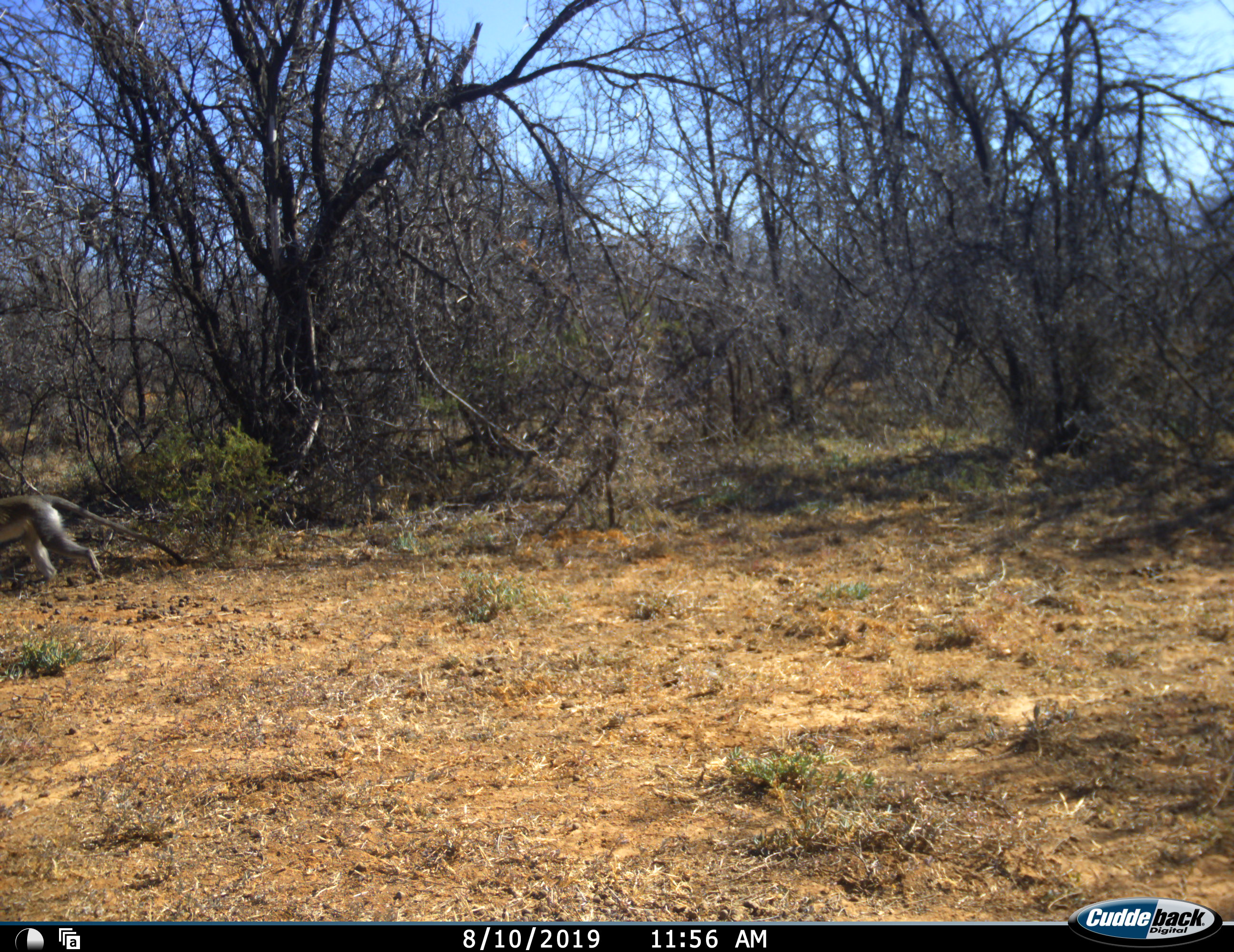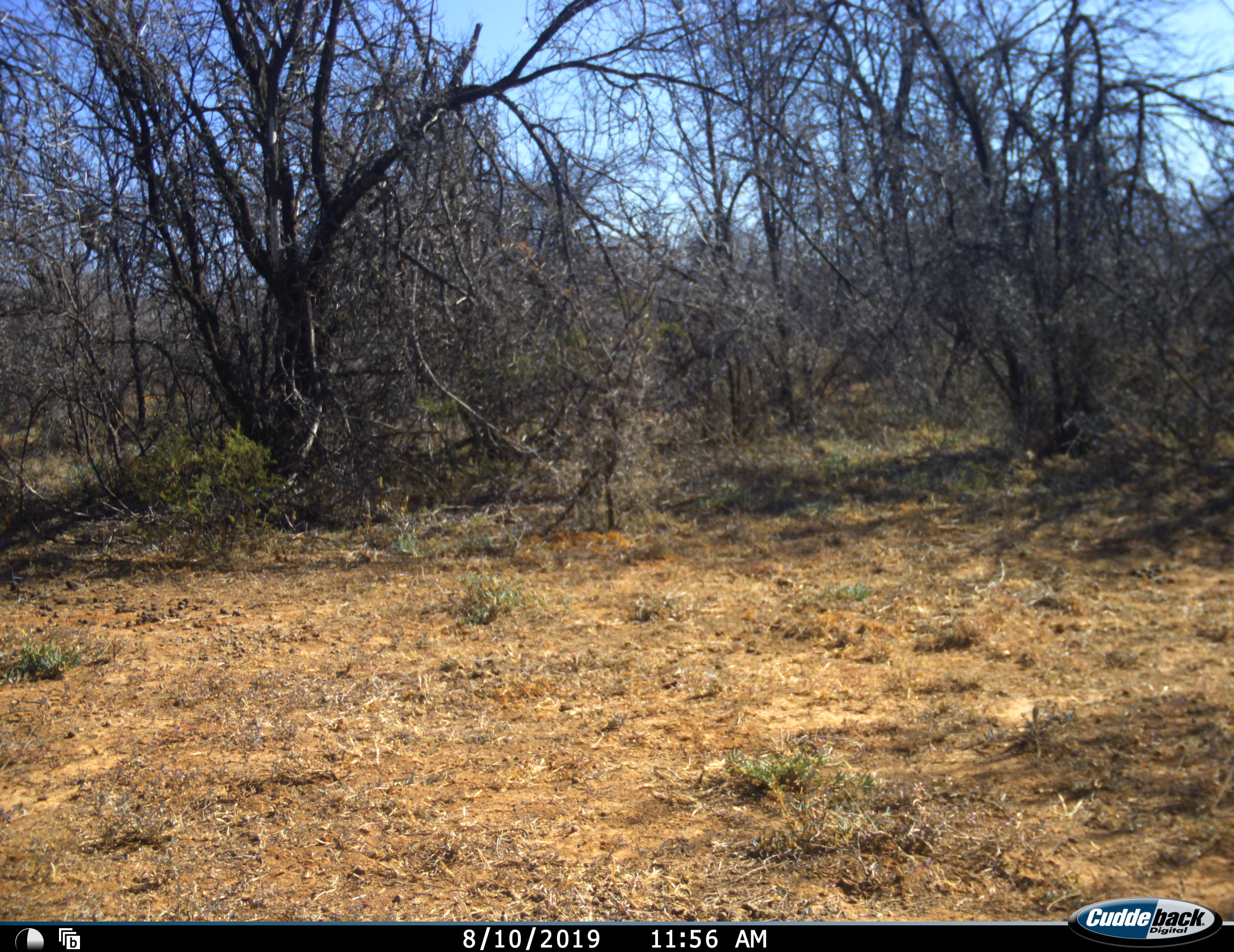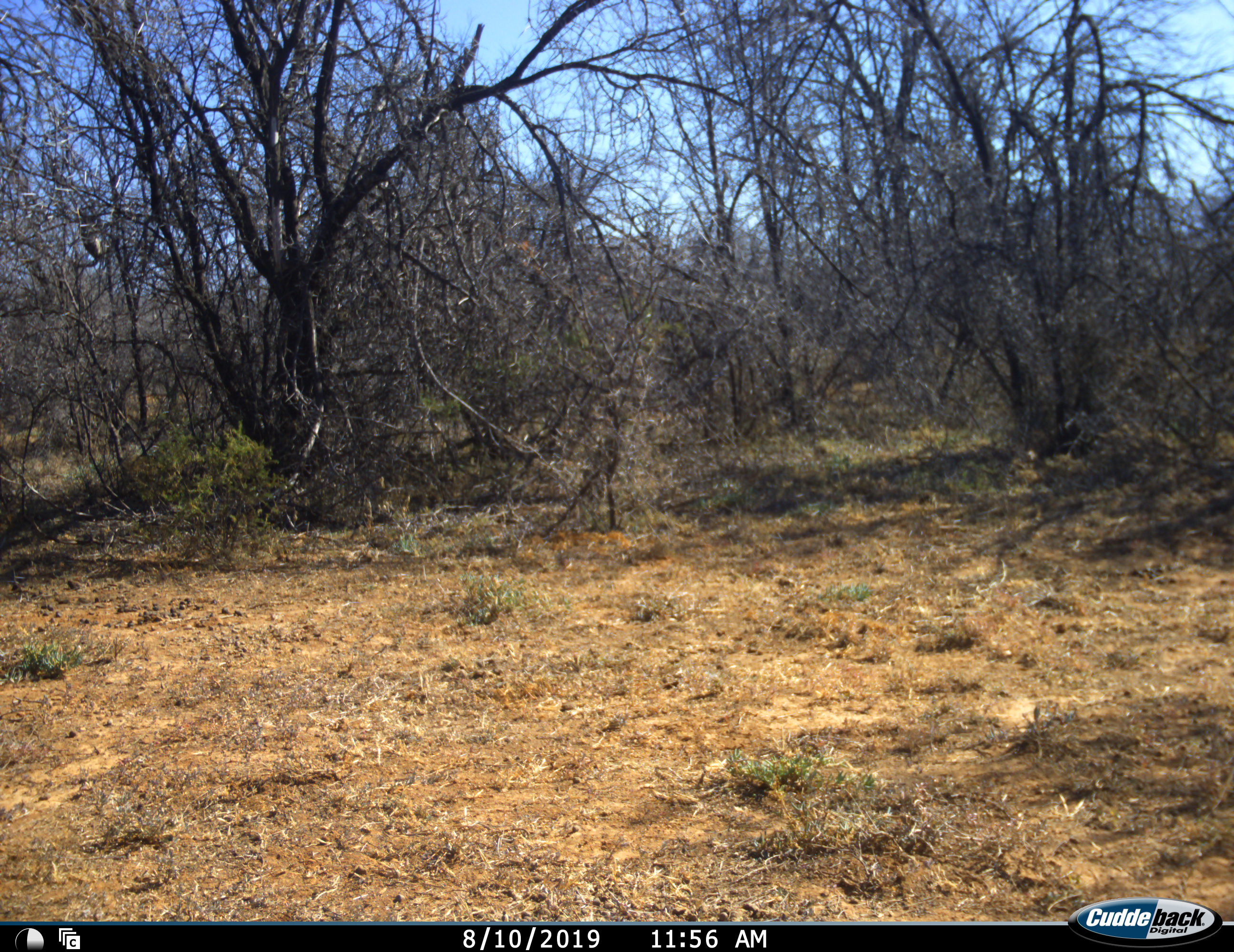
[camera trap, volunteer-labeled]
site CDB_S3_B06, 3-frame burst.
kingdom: Animalia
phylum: Chordata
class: Mammalia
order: Primates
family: Cercopithecidae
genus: Chlorocebus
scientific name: Chlorocebus pygerythrus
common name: vervet monkey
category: monkeyvervet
Monkeyvervet (vervet monkey) (Chlorocebus pygerythrus), count 1. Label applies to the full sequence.